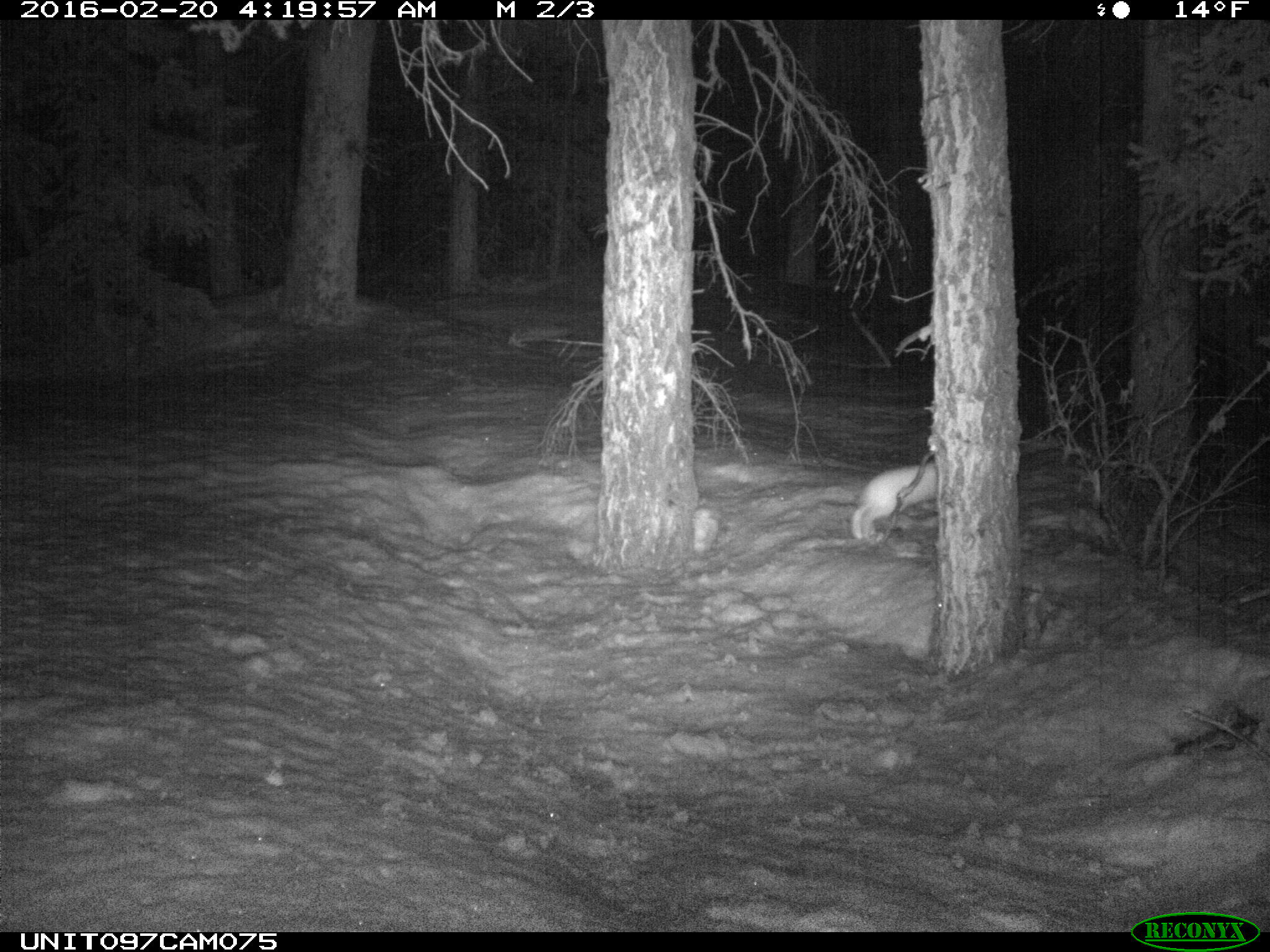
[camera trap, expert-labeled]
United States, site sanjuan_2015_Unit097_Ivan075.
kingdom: Animalia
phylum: Chordata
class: Mammalia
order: Lagomorpha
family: Leporidae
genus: Lepus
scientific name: Lepus americanus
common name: snowshoe hare